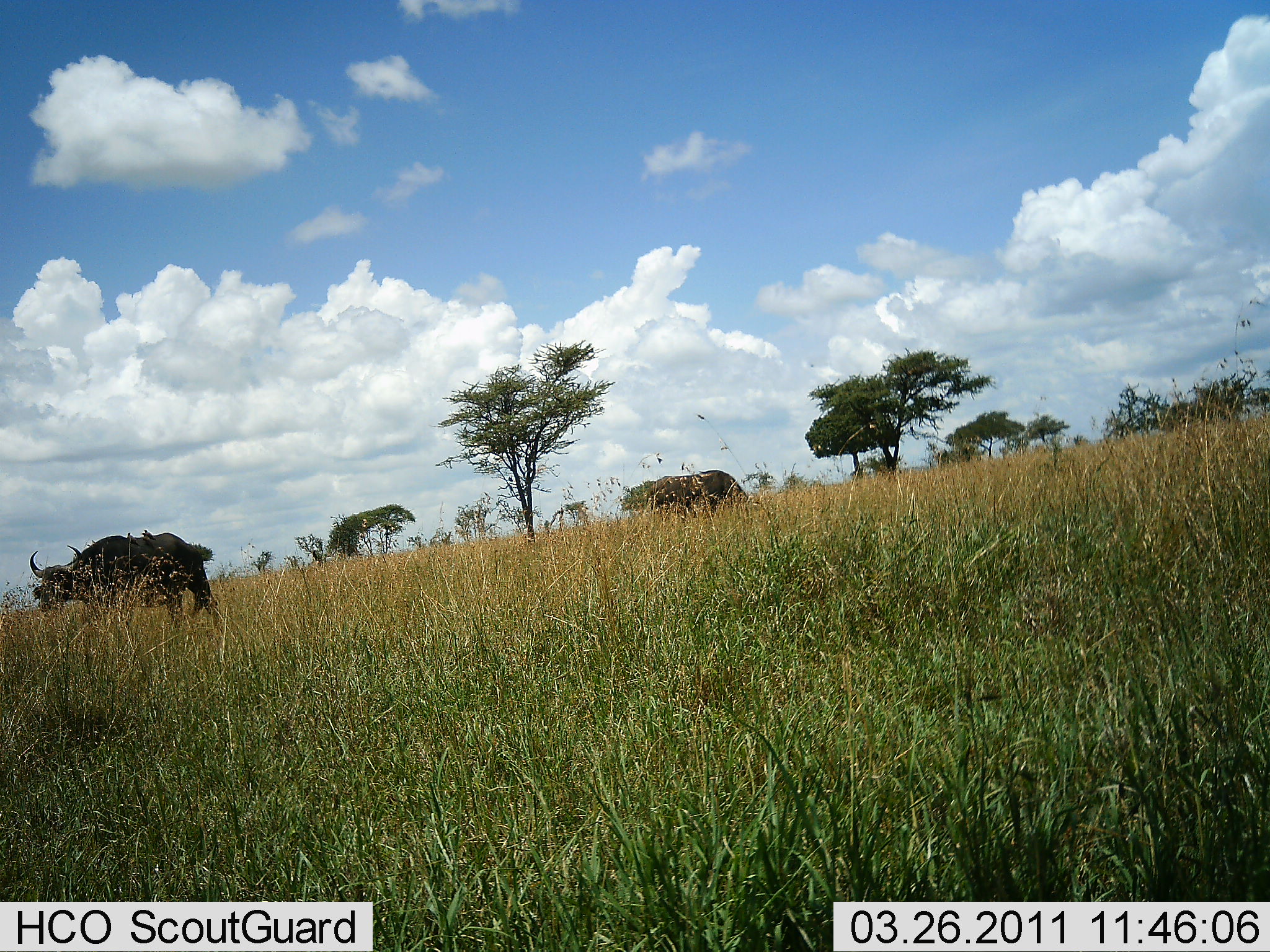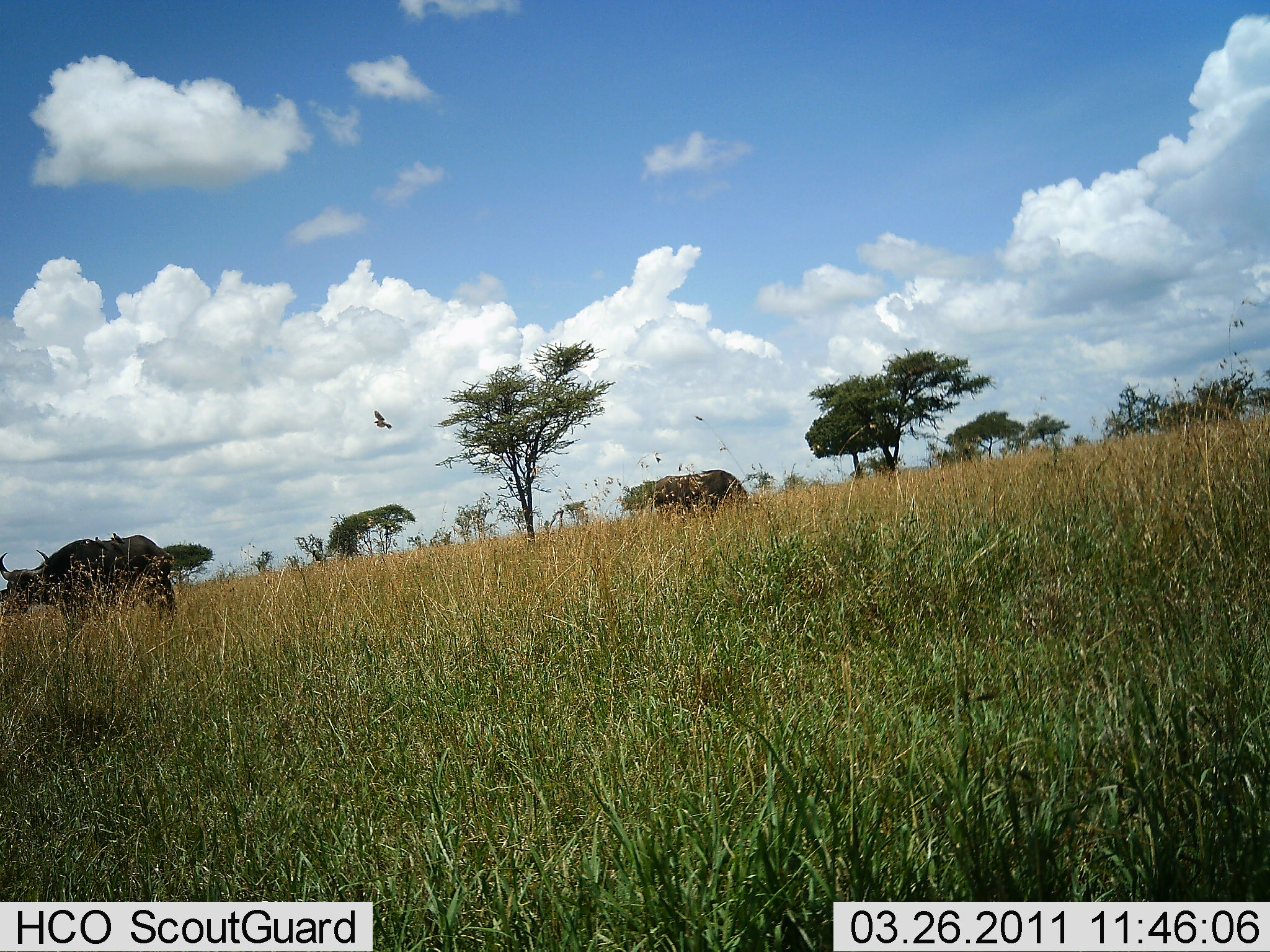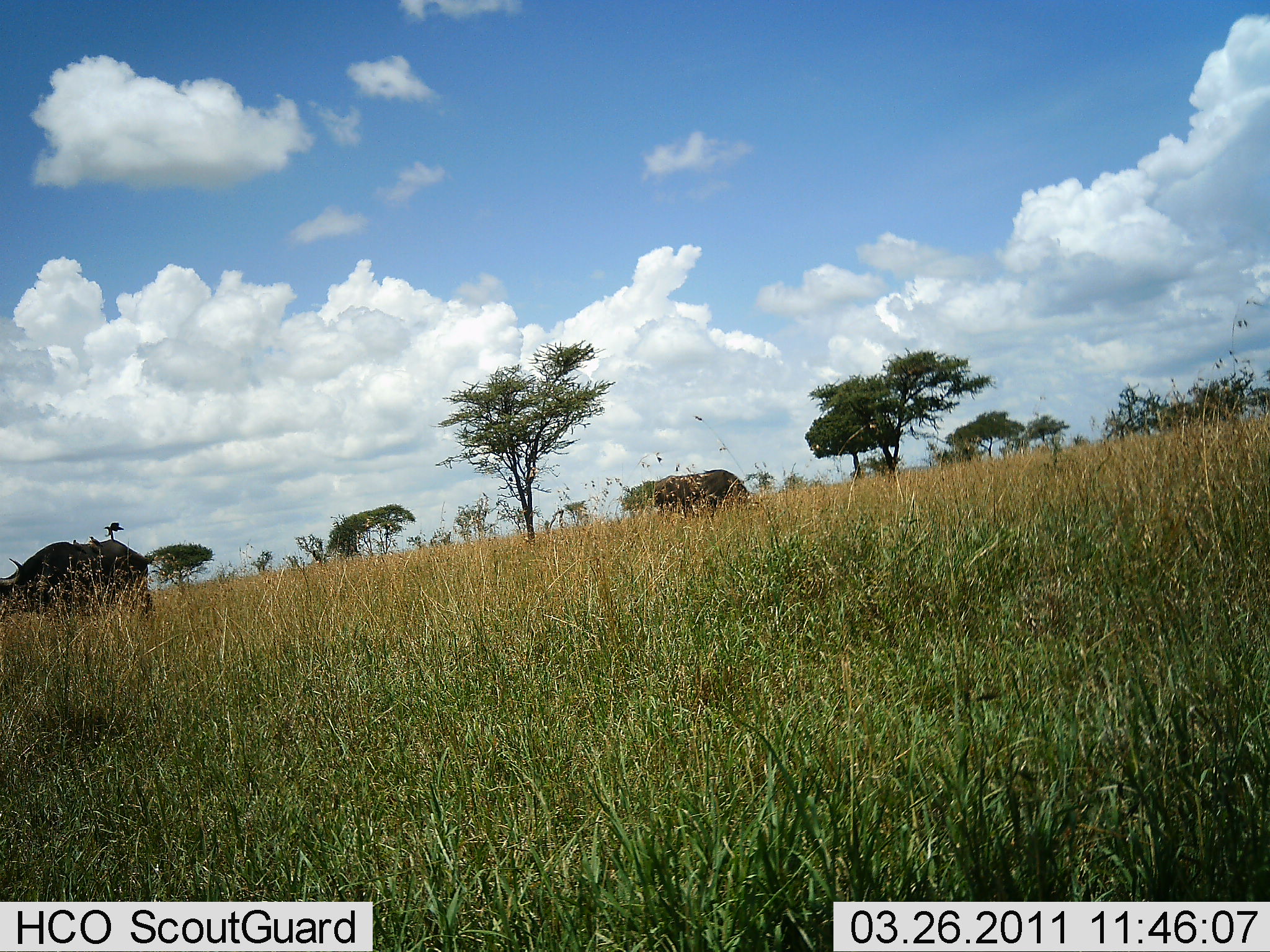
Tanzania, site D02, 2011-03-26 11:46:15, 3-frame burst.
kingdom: Animalia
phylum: Chordata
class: Mammalia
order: Artiodactyla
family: Bovidae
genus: Syncerus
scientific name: Syncerus caffer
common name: cape buffalo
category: buffalo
Buffalo (cape buffalo) (Syncerus caffer), count 2. Behavior (volunteer vote fractions): standing 40%, resting 0%, moving 60%, interacting 0%. Young present (vote fraction): 0%. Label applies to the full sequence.